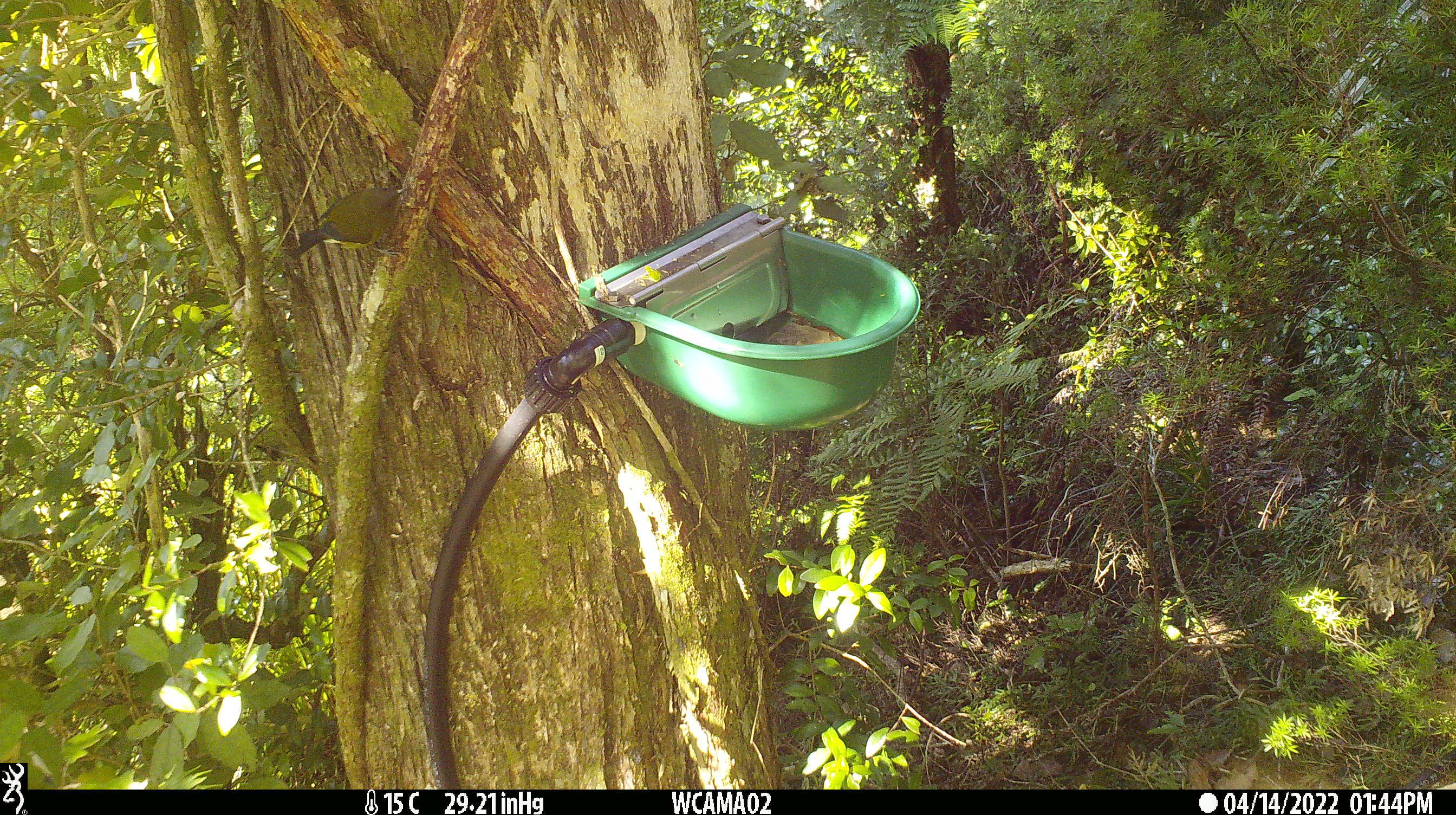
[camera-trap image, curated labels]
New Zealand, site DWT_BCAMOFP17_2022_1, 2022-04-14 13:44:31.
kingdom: Animalia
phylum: Chordata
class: Aves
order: Passeriformes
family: Meliphagidae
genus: Anthornis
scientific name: Anthornis melanura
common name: new zealand bellbird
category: bellbird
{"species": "bellbird (new zealand bellbird) (Anthornis melanura)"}